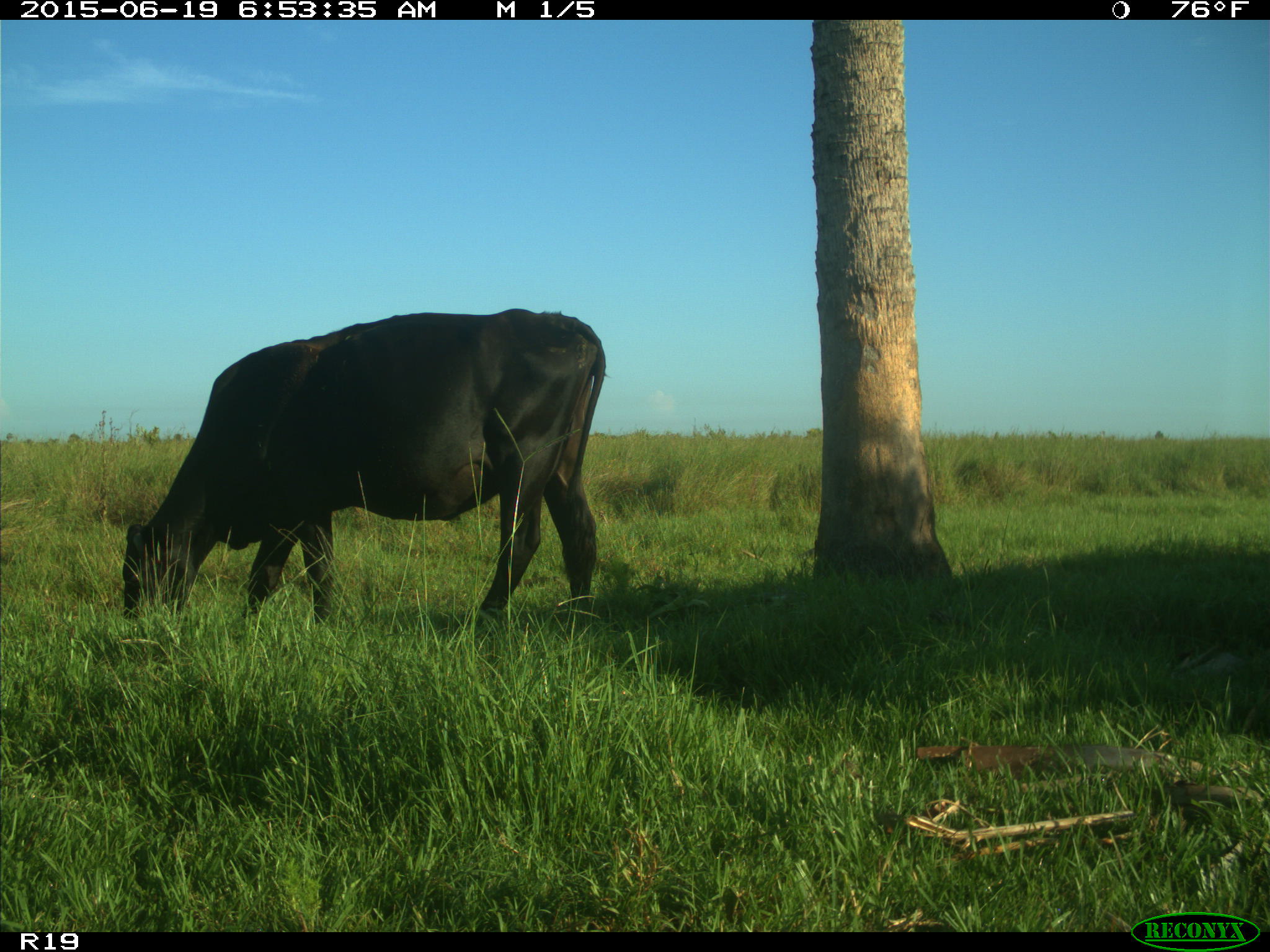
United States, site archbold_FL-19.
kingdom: Animalia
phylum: Chordata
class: Mammalia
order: Artiodactyla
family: Bovidae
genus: Bos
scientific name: Bos taurus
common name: domestic cow